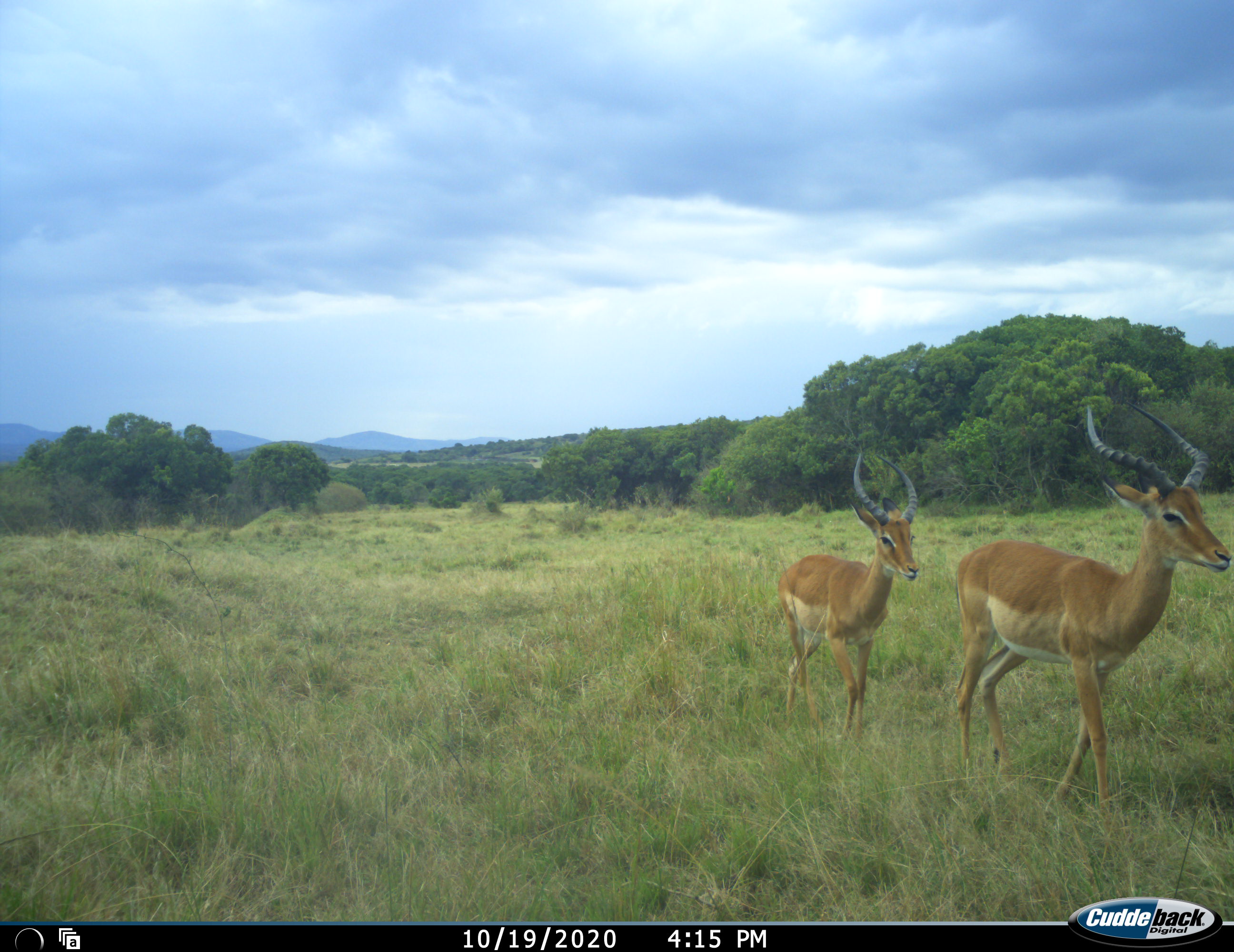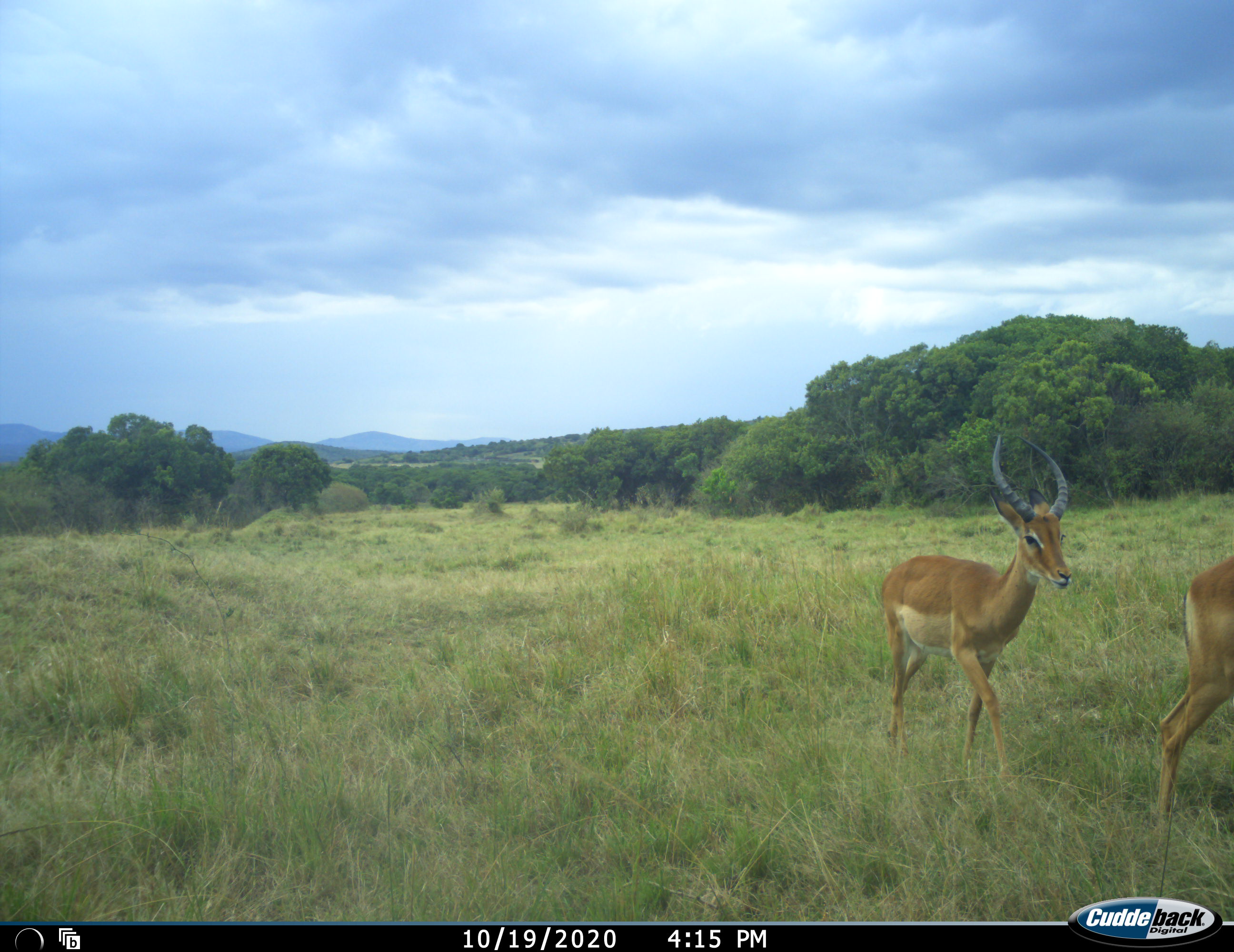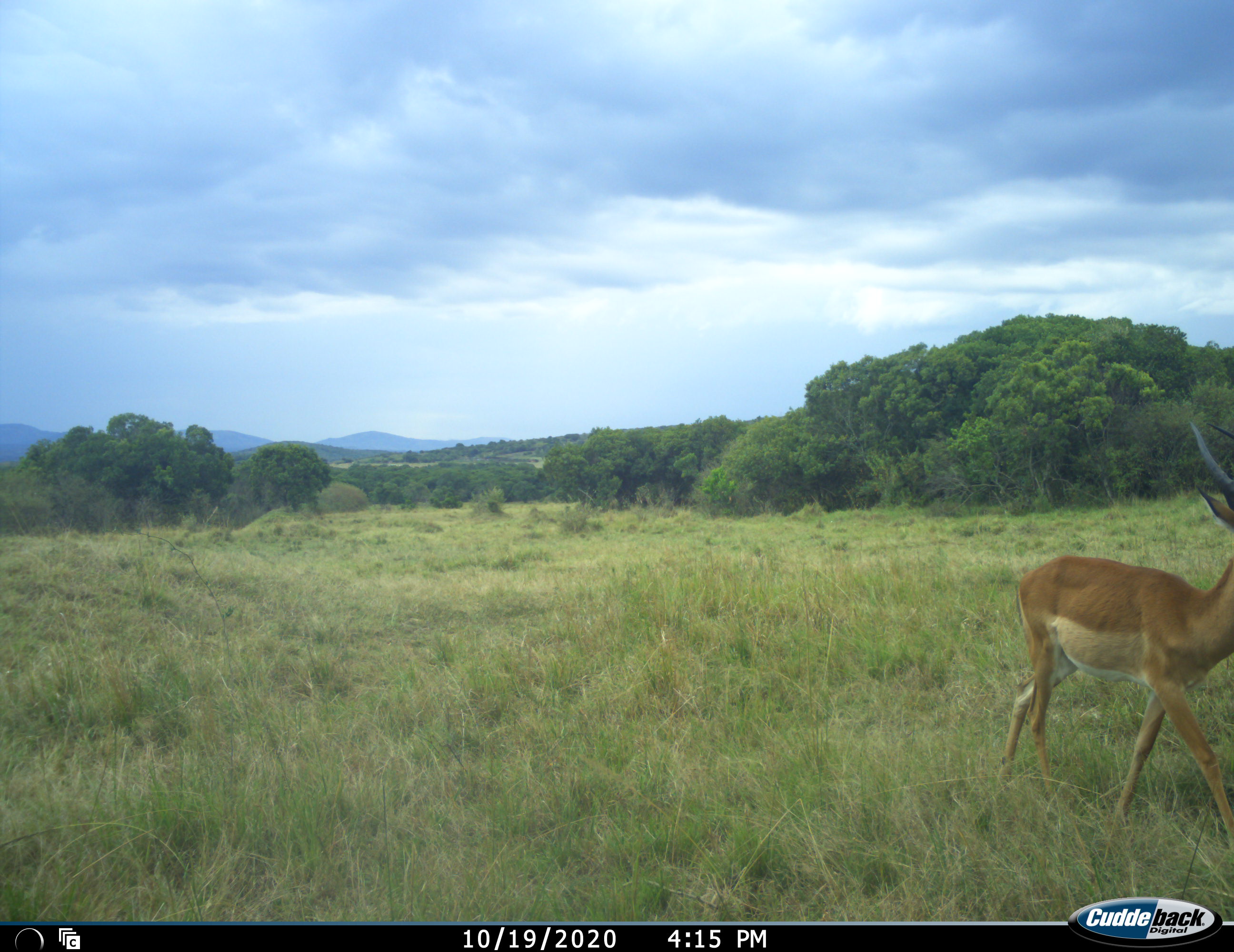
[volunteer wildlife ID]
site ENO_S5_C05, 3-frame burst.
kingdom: Animalia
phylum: Chordata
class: Mammalia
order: Artiodactyla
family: Bovidae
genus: Aepyceros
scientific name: Aepyceros melampus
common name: impala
Impala (Aepyceros melampus), count 2. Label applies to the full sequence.